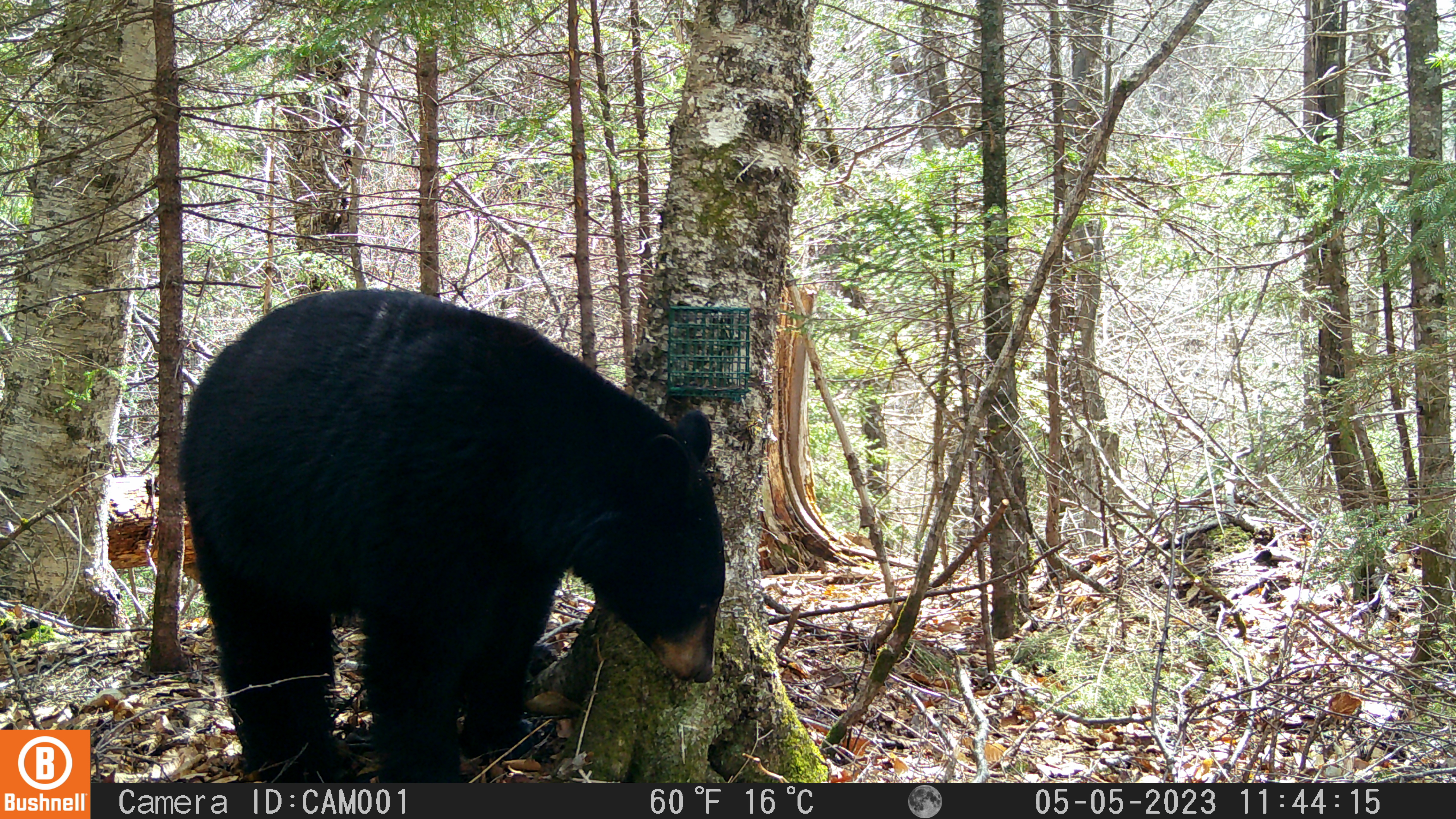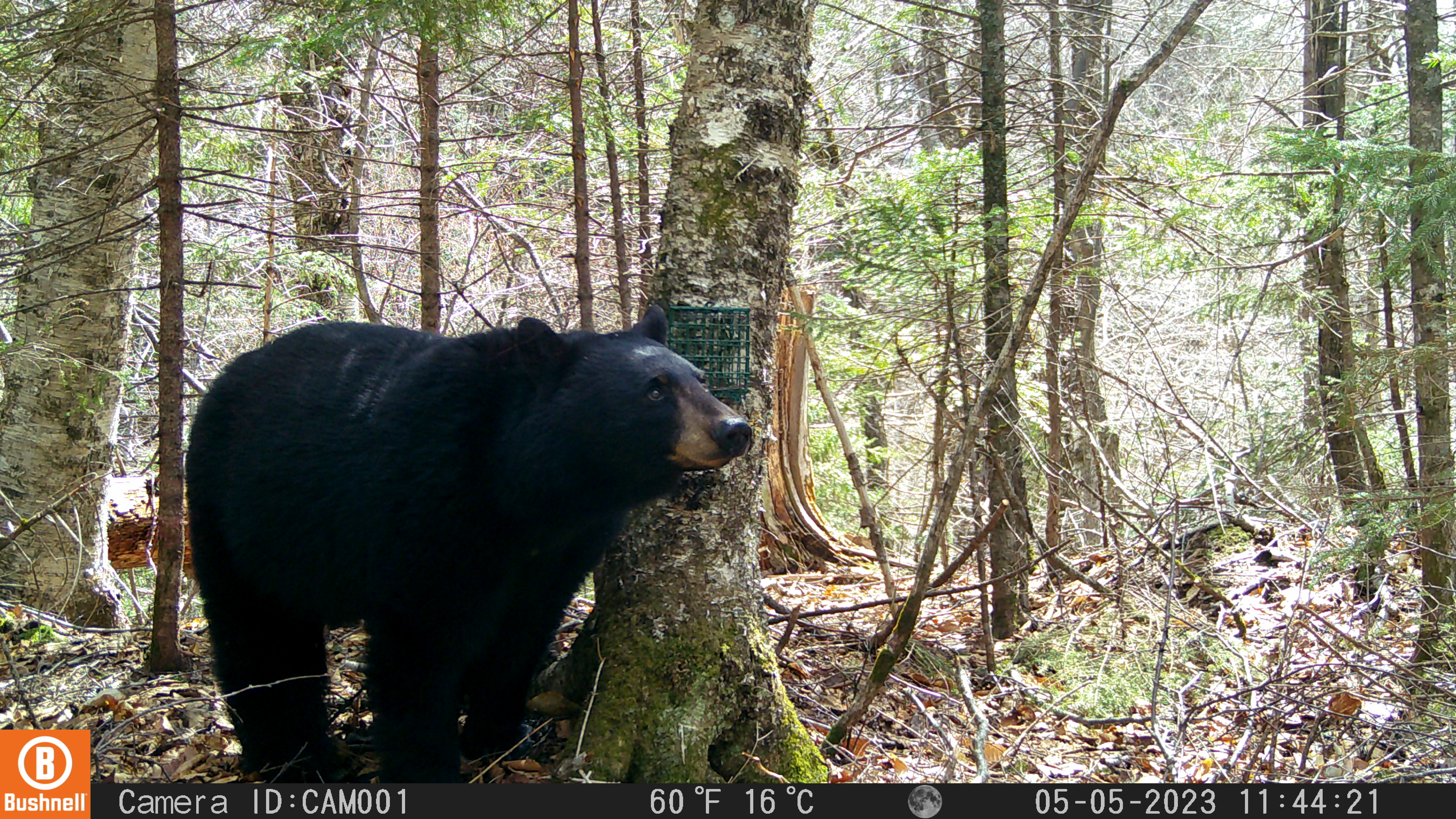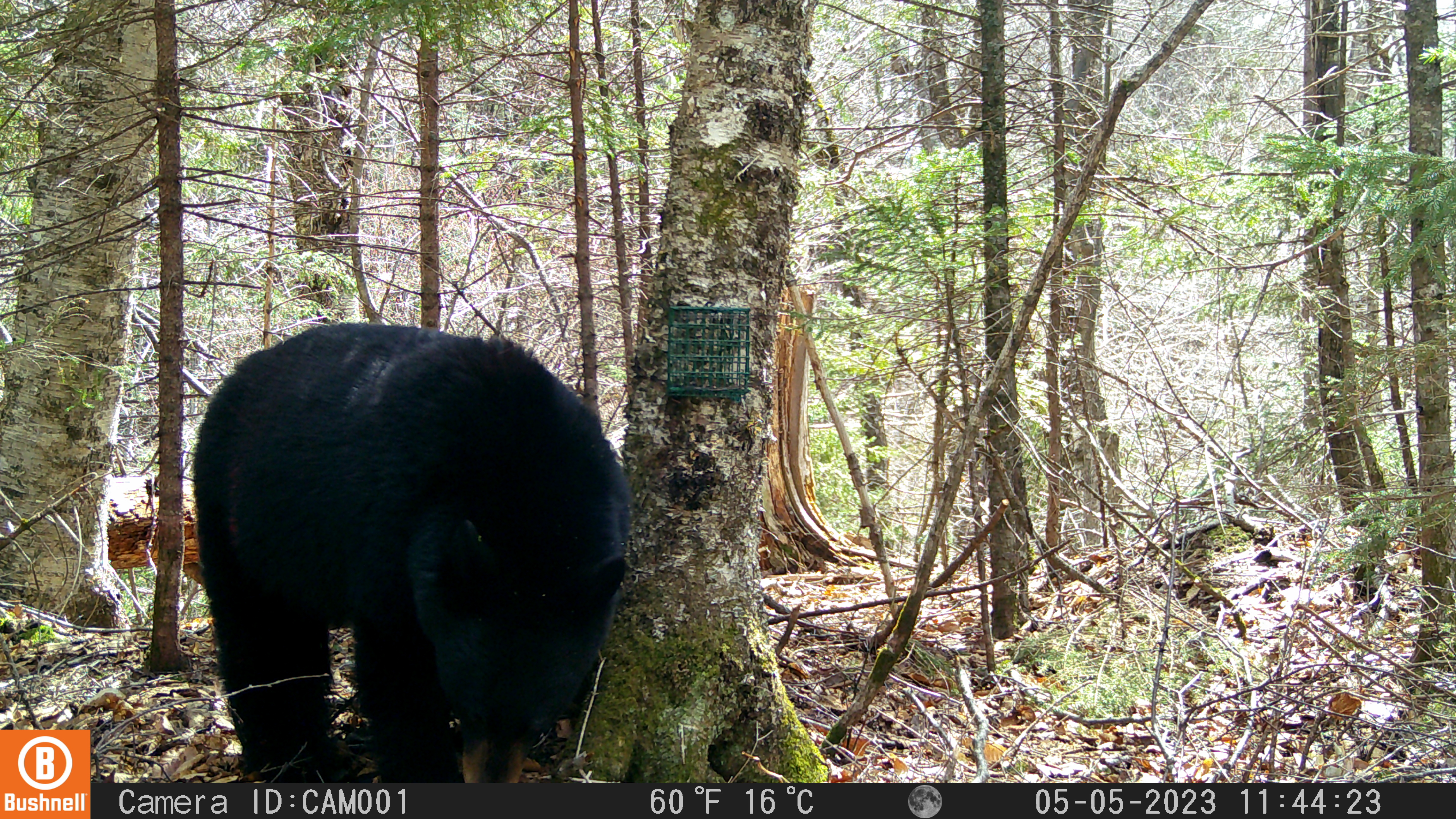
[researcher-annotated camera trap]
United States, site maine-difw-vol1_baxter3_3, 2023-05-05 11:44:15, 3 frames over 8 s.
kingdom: Animalia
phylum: Chordata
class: Mammalia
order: Carnivora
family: Ursidae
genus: Ursus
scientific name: Ursus americanus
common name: black bear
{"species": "black bear (Ursus americanus)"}